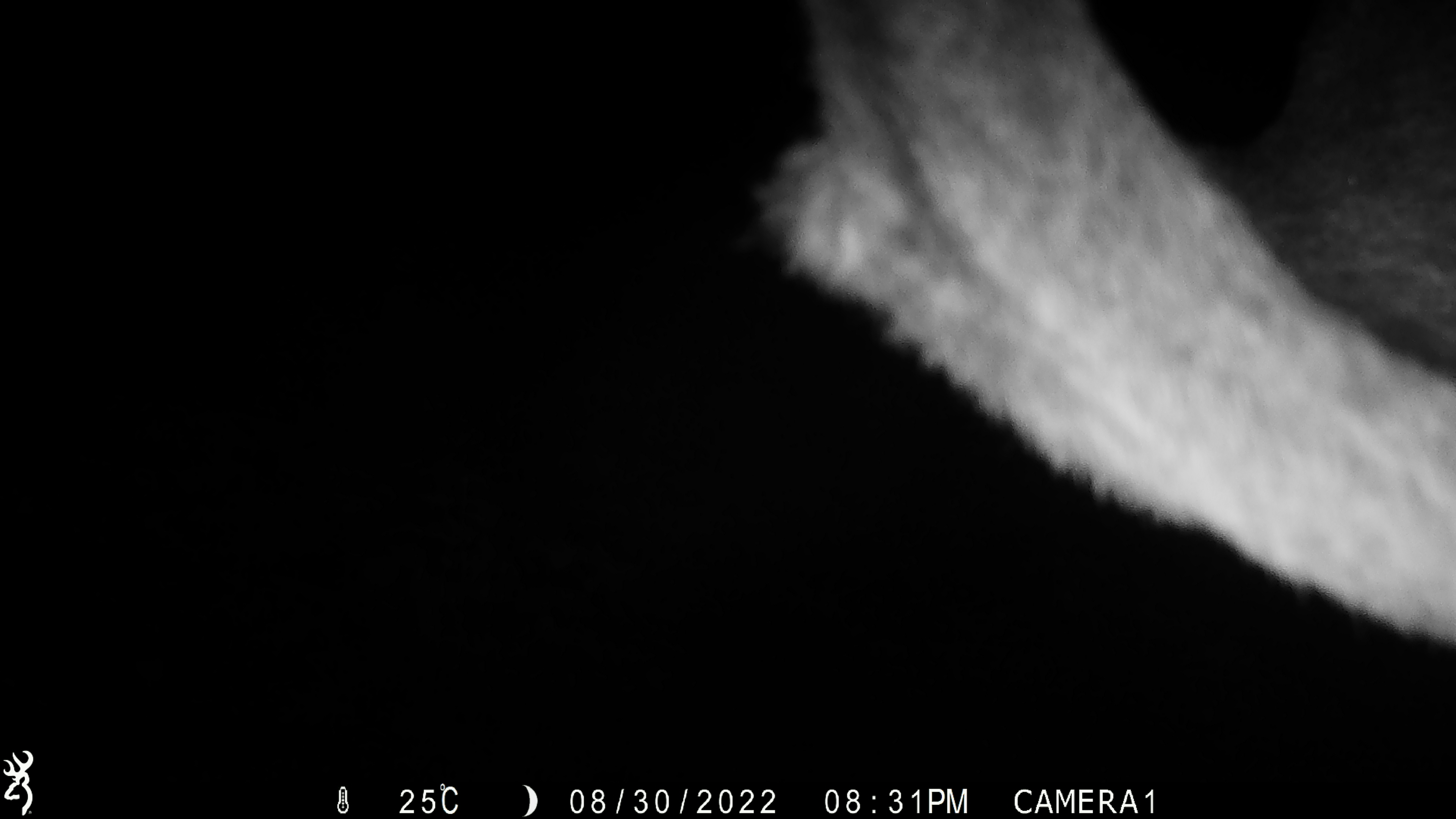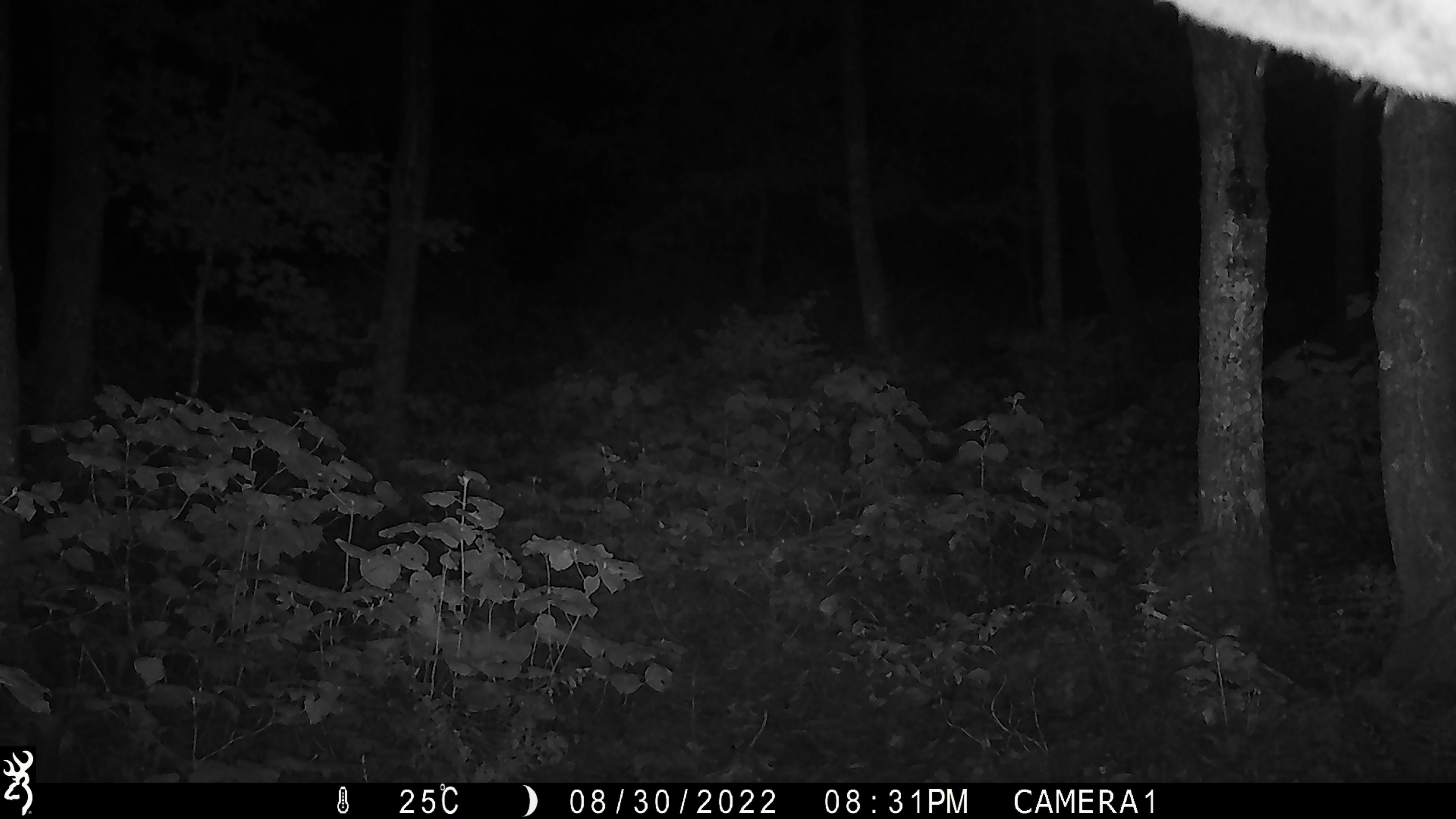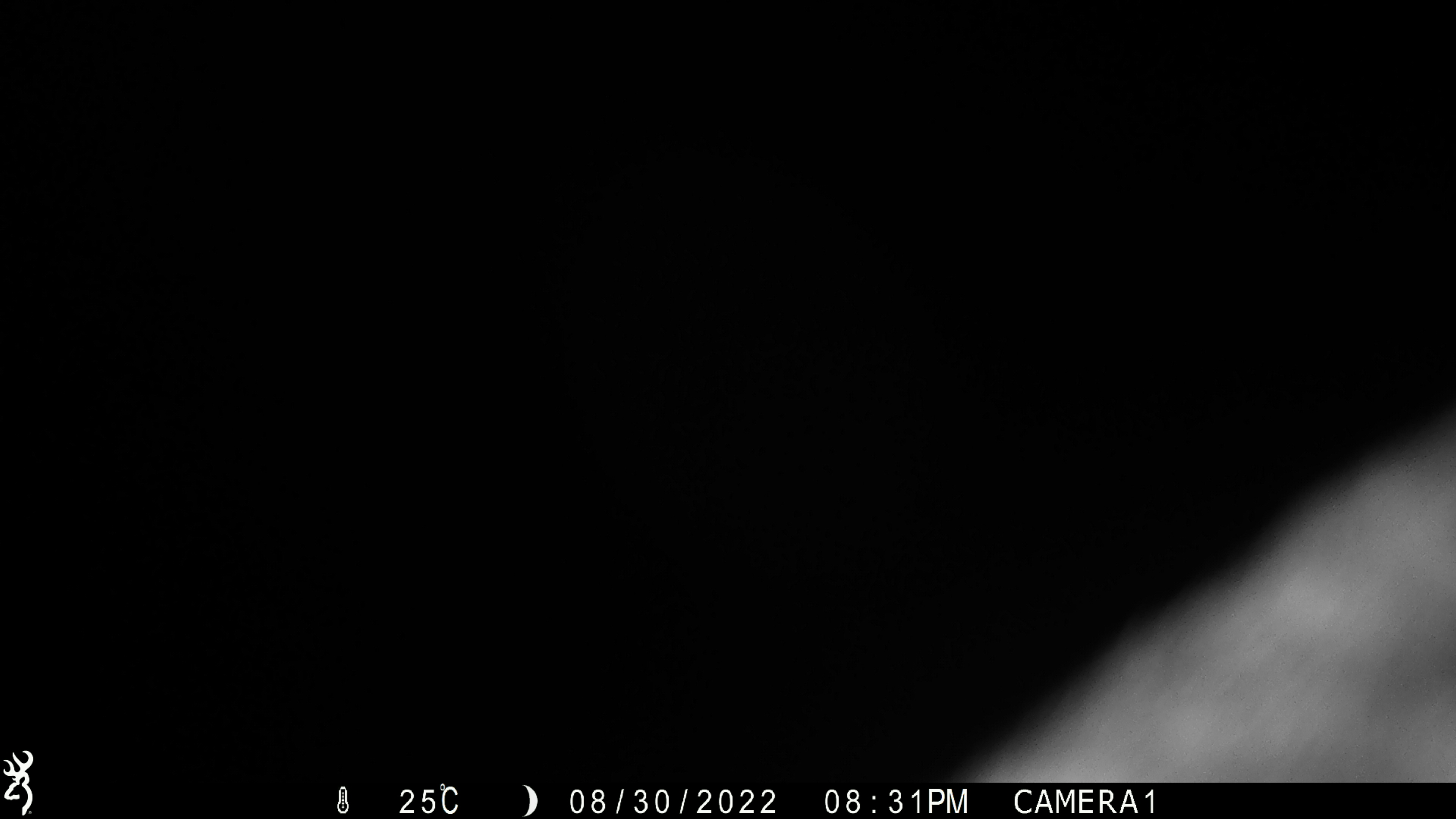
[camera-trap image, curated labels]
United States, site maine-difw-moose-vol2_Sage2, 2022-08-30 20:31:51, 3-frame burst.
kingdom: Animalia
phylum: Chordata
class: Mammalia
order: Artiodactyla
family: Cervidae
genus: Alces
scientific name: Alces alces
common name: moose